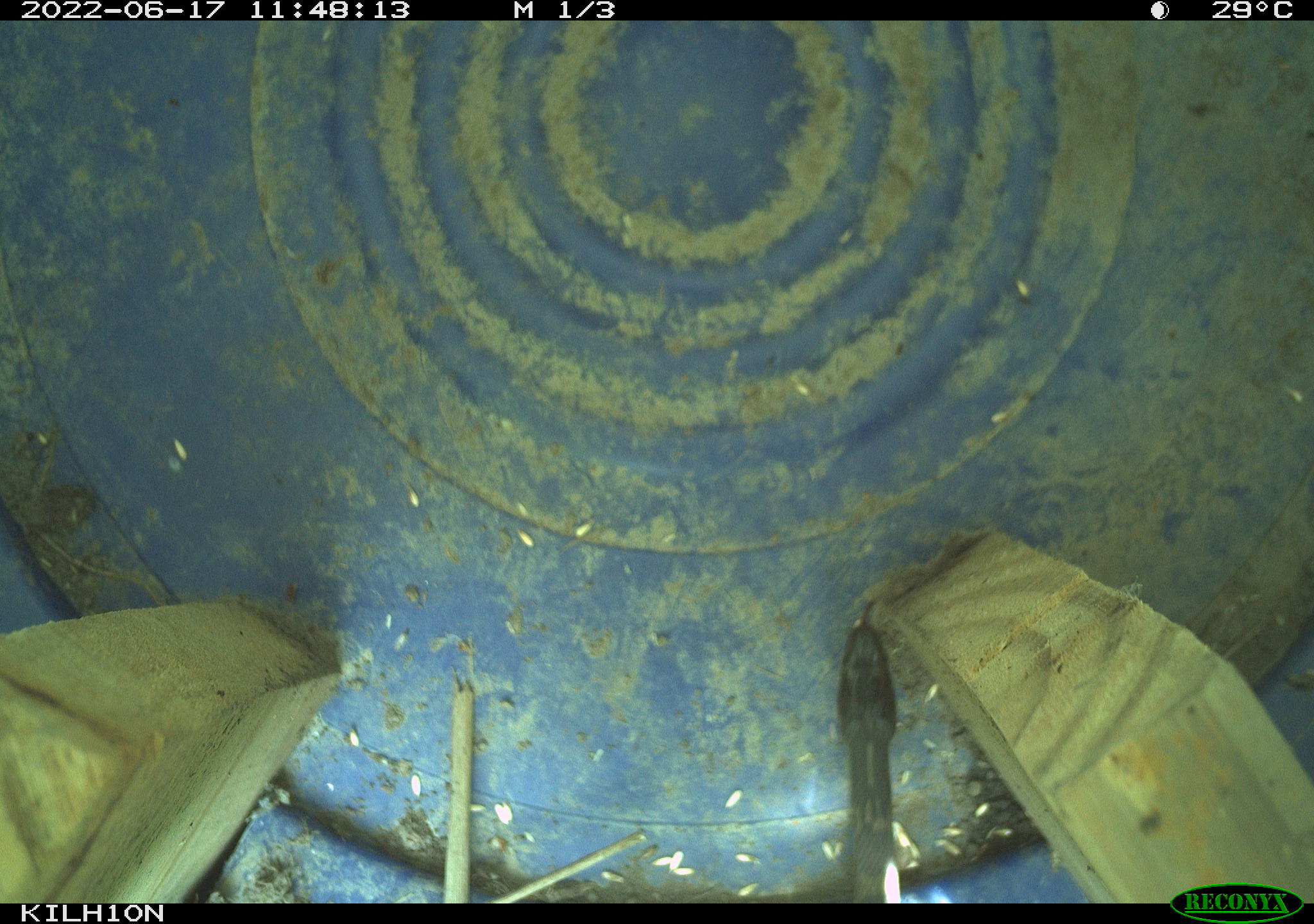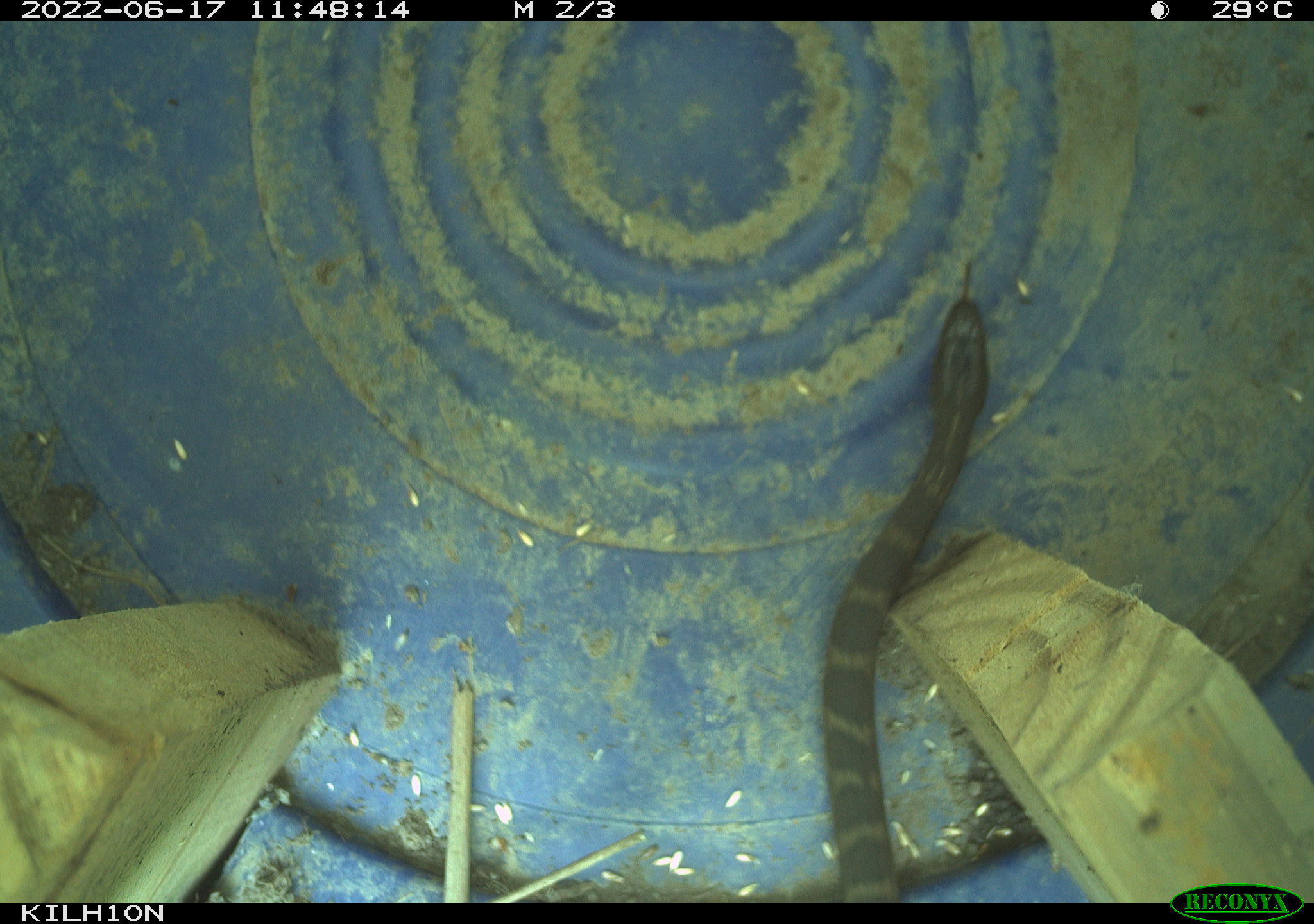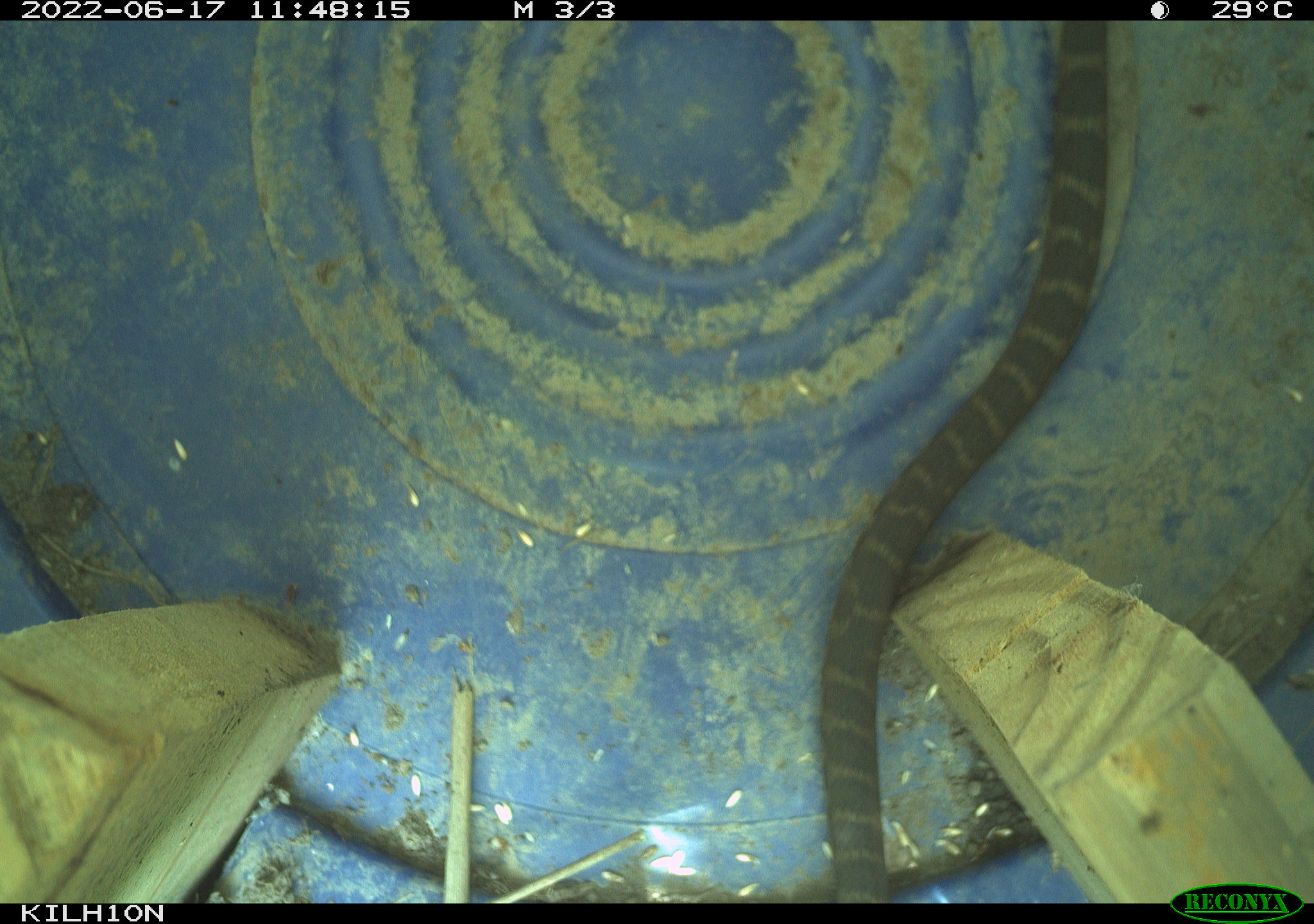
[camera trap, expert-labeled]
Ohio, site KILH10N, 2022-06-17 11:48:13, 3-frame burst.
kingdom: Animalia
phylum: Chordata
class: Reptilia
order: Squamata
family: Colubridae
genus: Nerodia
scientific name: Nerodia sipedon sipedon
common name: northern watersnake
Northern watersnake (Nerodia sipedon sipedon).